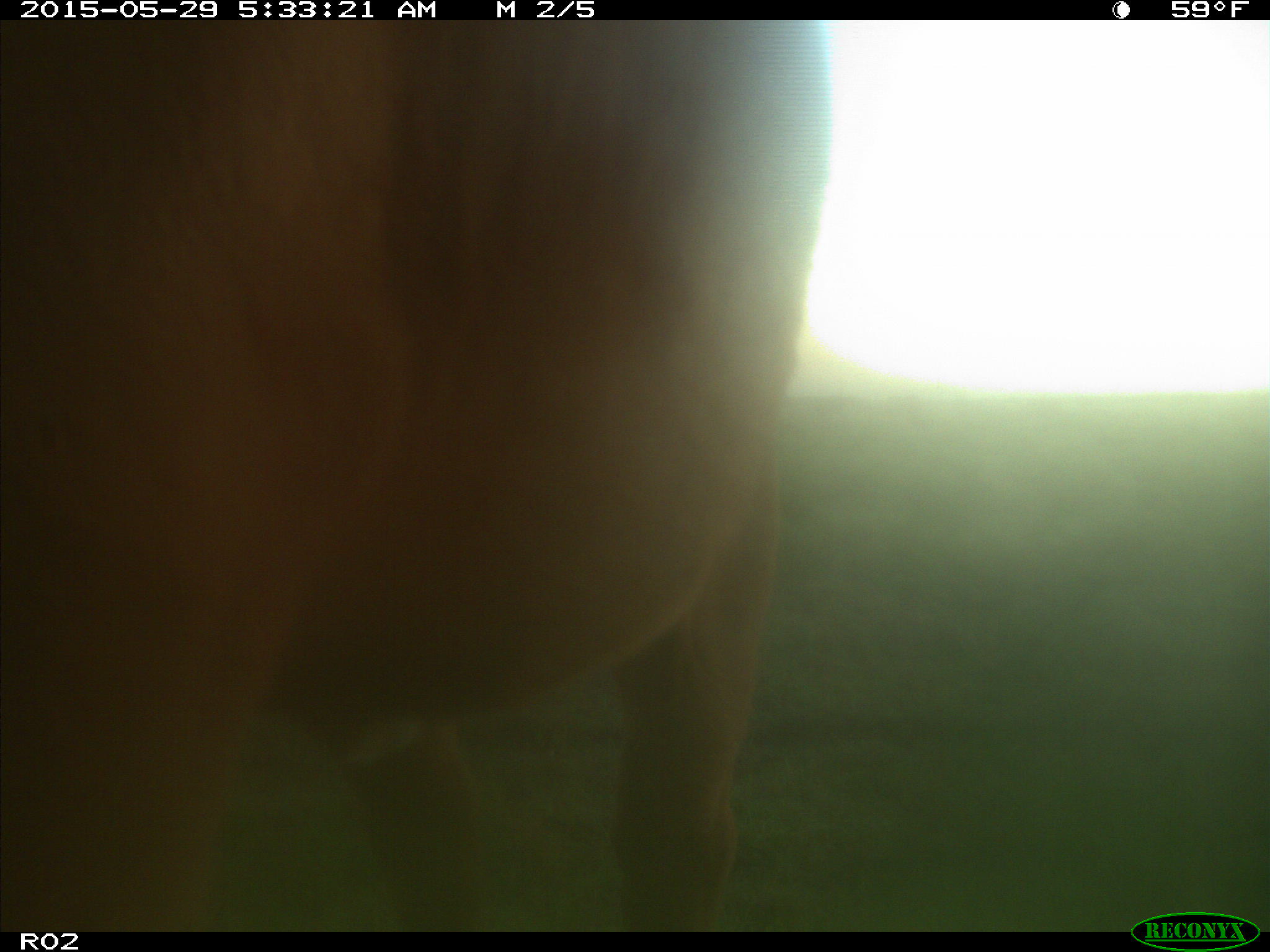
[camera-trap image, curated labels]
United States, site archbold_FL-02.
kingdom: Animalia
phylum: Chordata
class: Mammalia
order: Artiodactyla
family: Bovidae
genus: Bos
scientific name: Bos taurus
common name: domestic cow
Bos taurus (domestic cow).